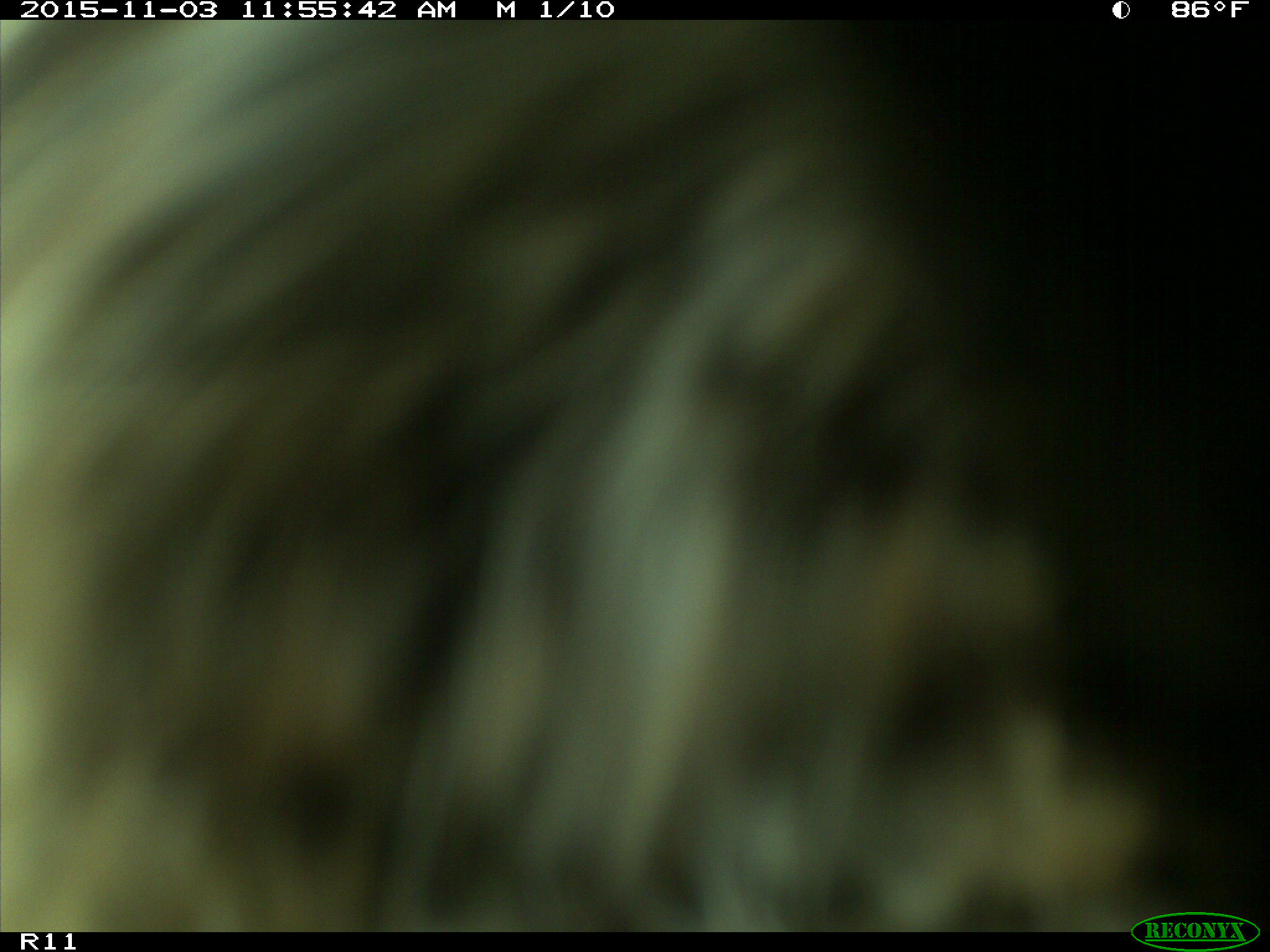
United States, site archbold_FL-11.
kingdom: Animalia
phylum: Chordata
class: Mammalia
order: Artiodactyla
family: Suidae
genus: Sus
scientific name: Sus scrofa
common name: wild boar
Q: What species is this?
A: Sus scrofa (wild boar).